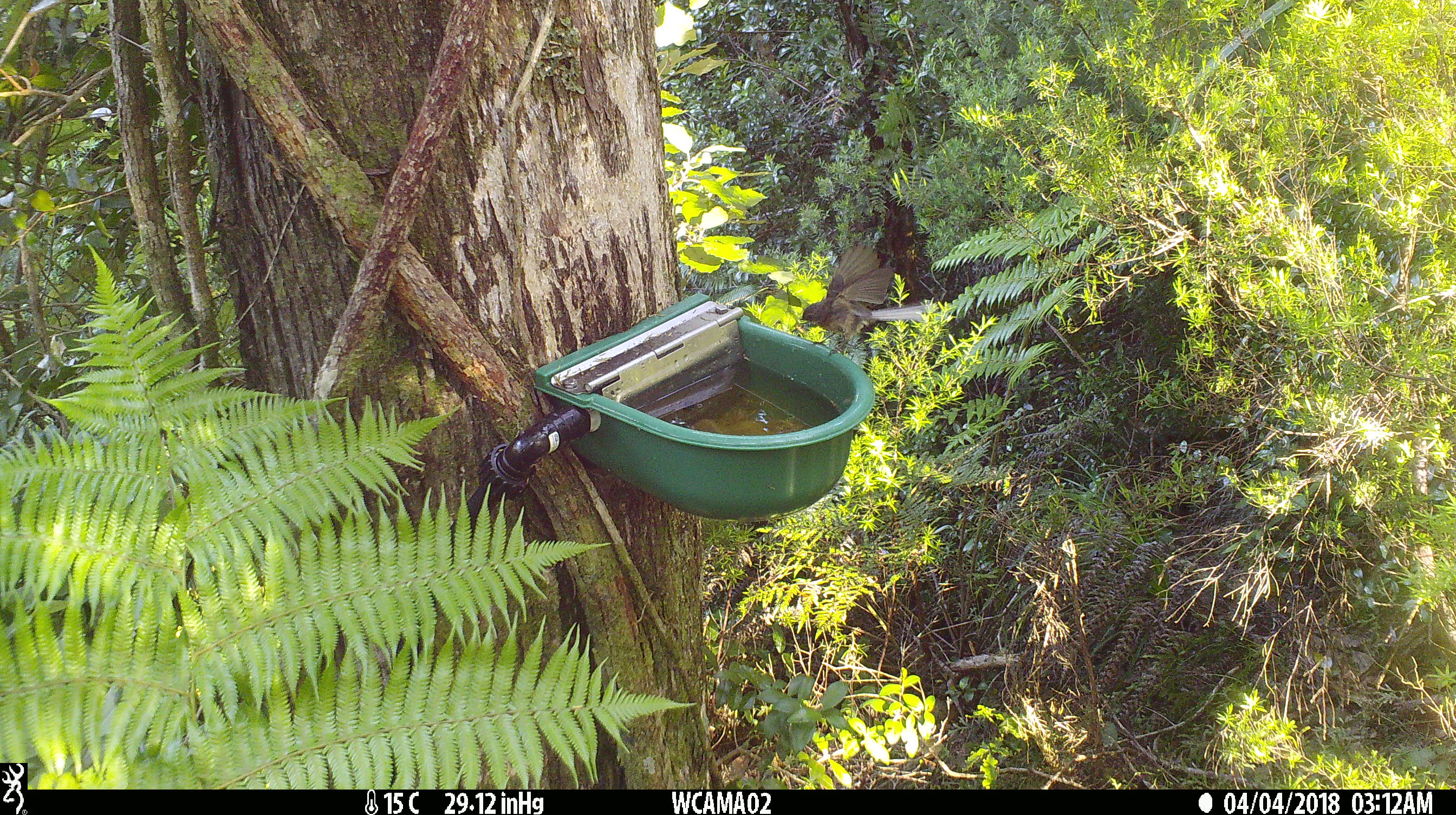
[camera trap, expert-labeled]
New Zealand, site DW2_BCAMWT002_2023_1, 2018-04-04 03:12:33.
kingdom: Animalia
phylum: Chordata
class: Aves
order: Passeriformes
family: Rhipiduridae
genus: Rhipidura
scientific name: Rhipidura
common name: fantails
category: fantail